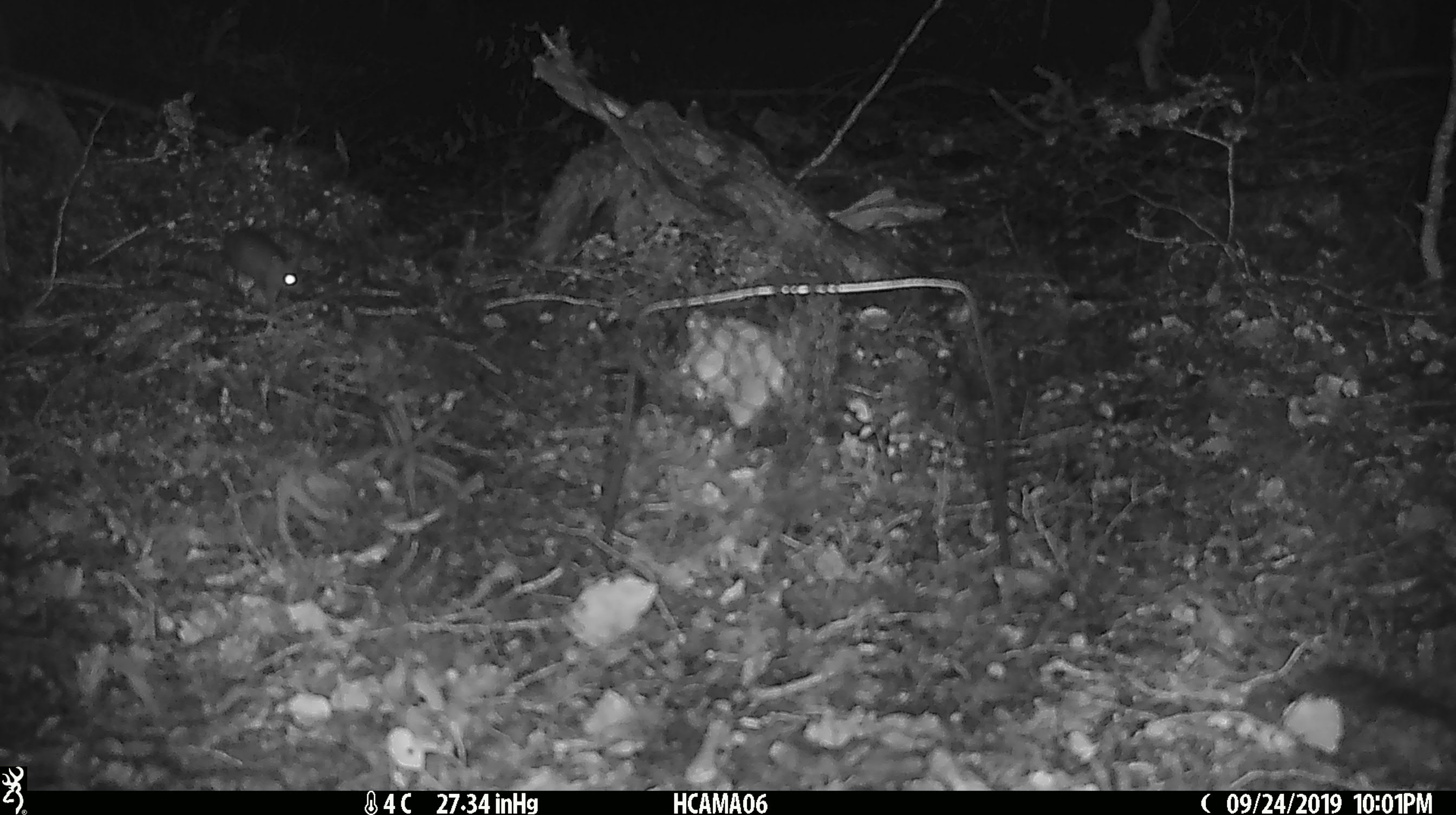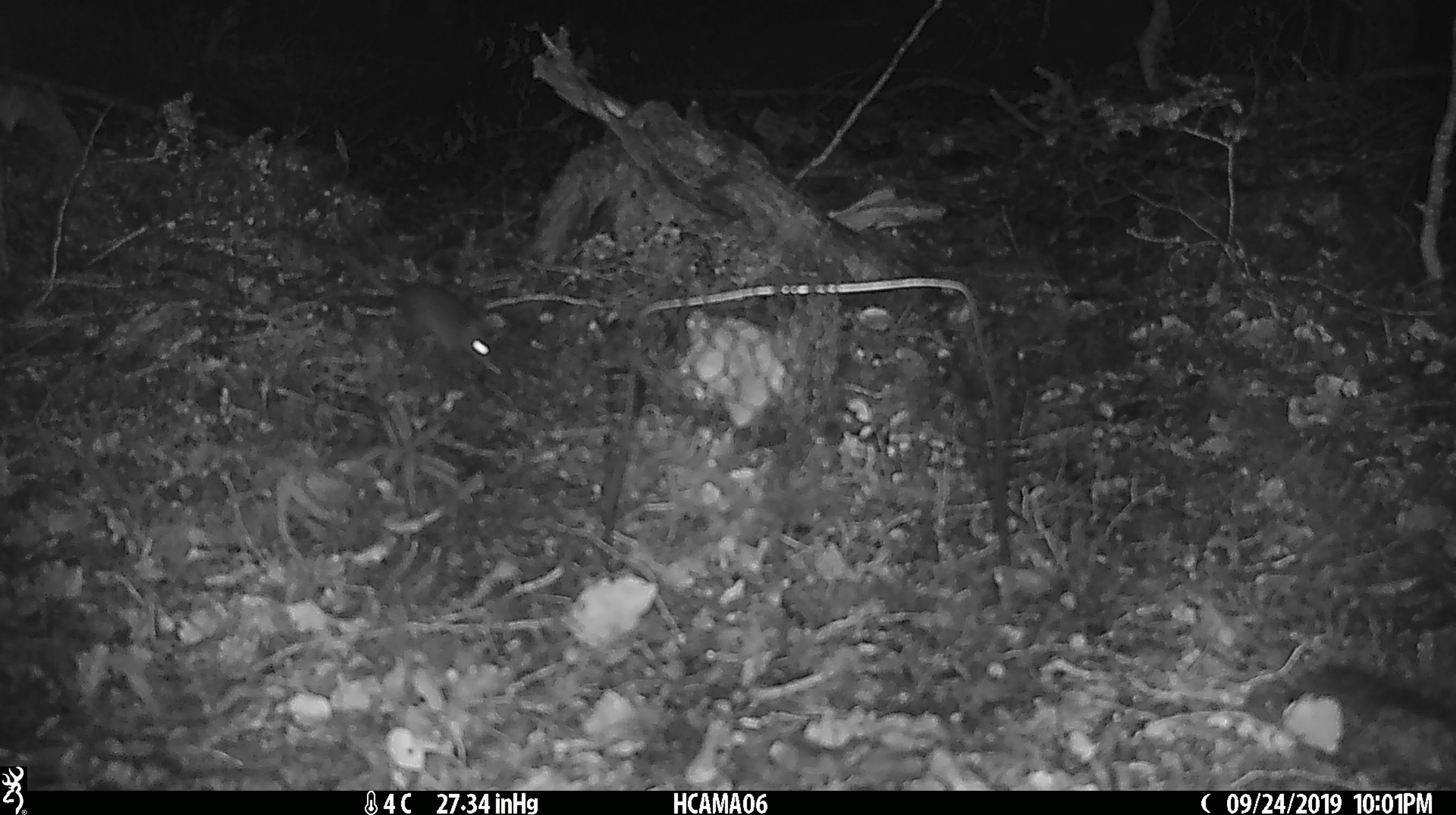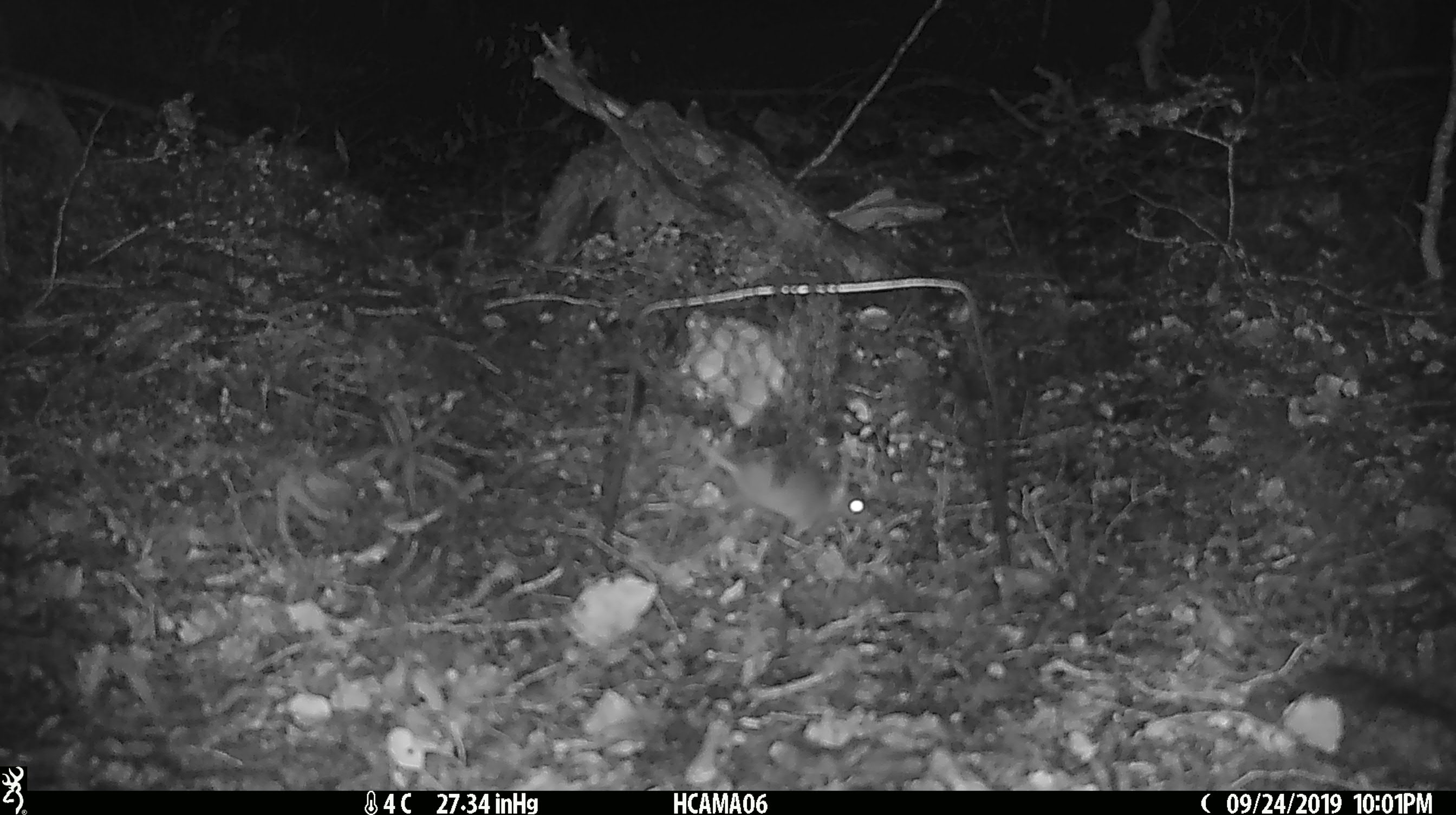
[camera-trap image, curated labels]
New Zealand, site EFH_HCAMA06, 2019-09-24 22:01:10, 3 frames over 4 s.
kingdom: Animalia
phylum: Chordata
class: Mammalia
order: Rodentia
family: Muridae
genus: Mus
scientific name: Mus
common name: mouse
Mouse (Mus).